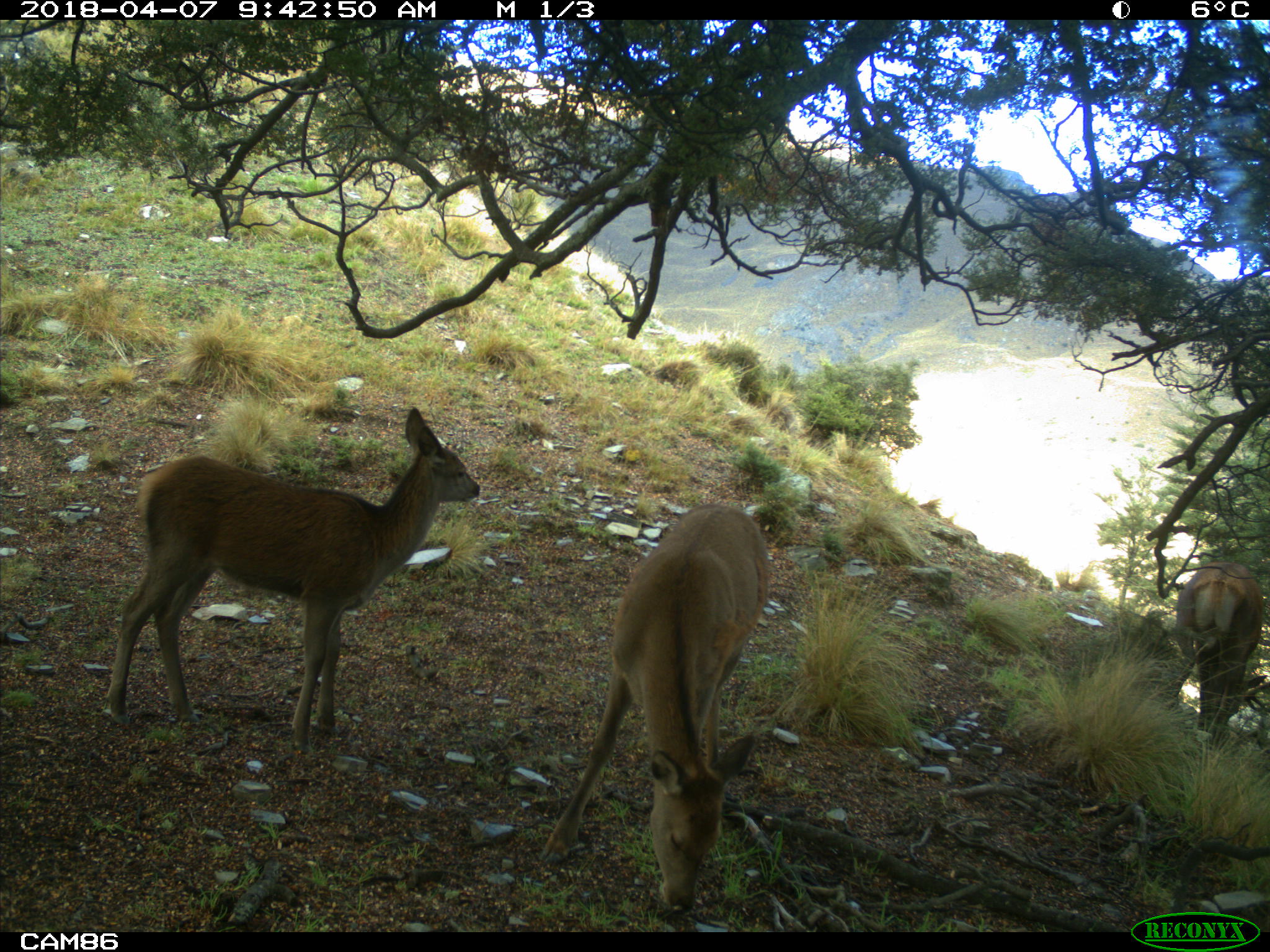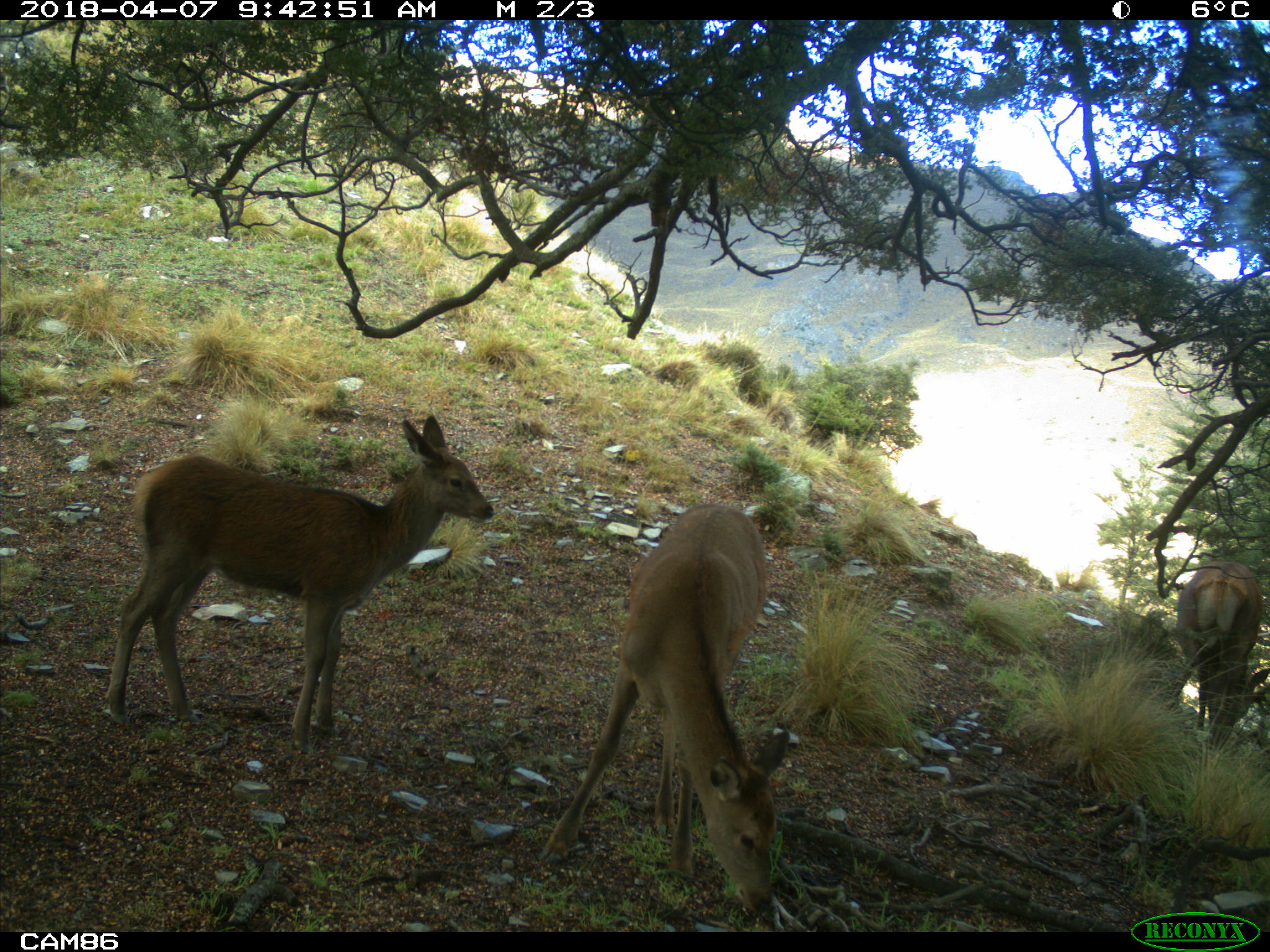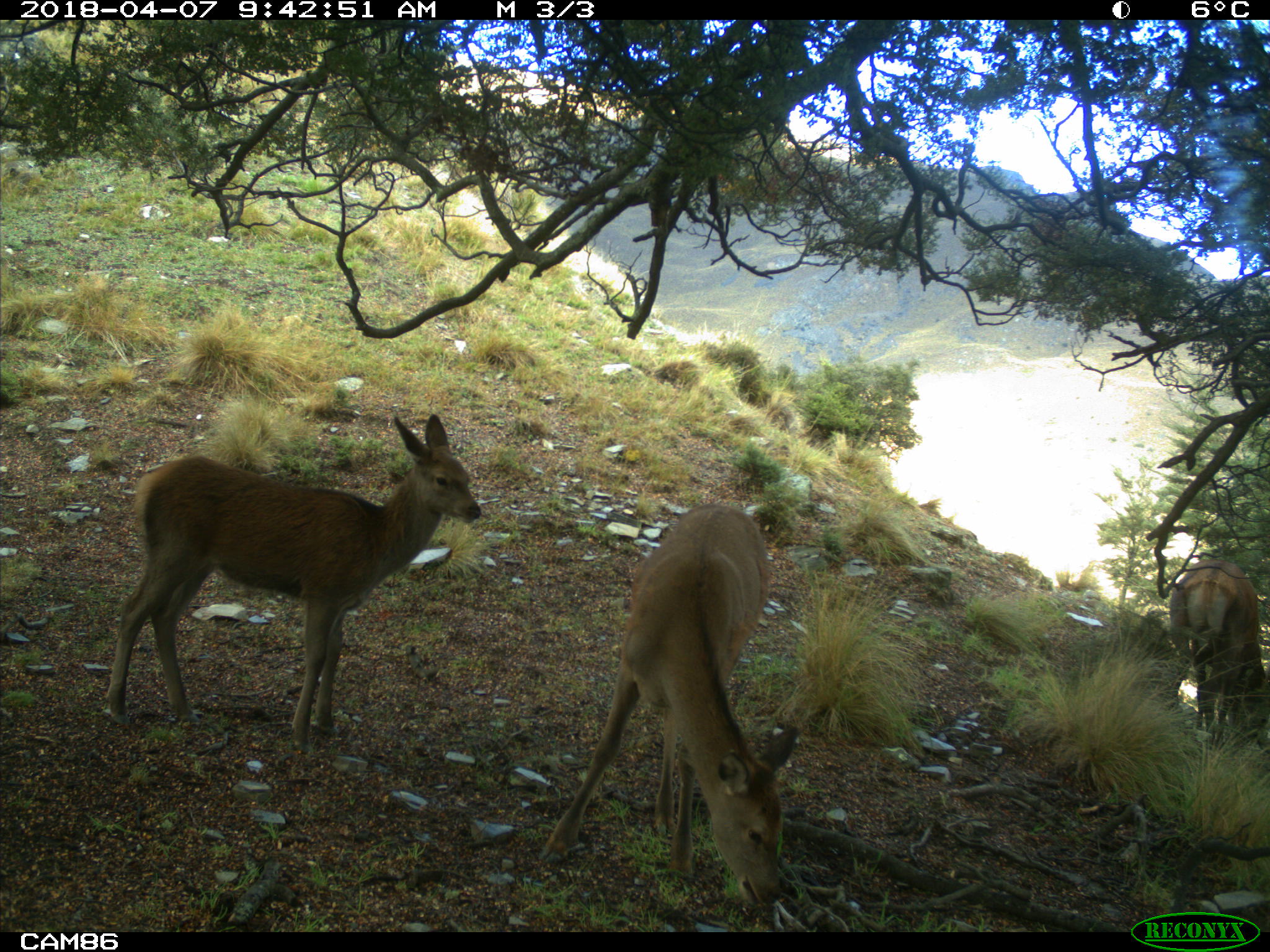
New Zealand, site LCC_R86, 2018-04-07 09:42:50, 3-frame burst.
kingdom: Animalia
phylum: Chordata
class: Mammalia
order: Artiodactyla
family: Cervidae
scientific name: Cervidae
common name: deer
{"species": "deer (Cervidae)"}